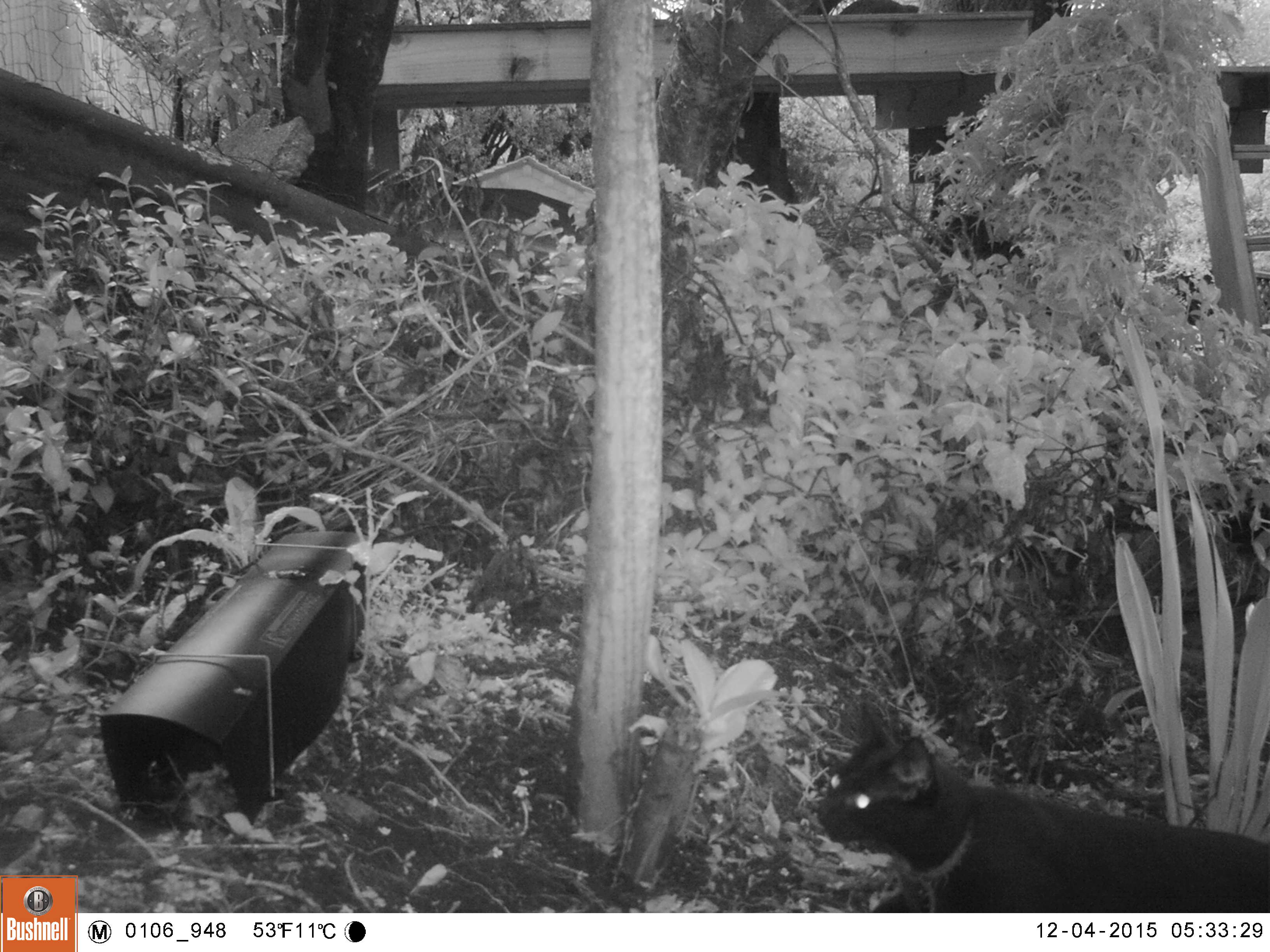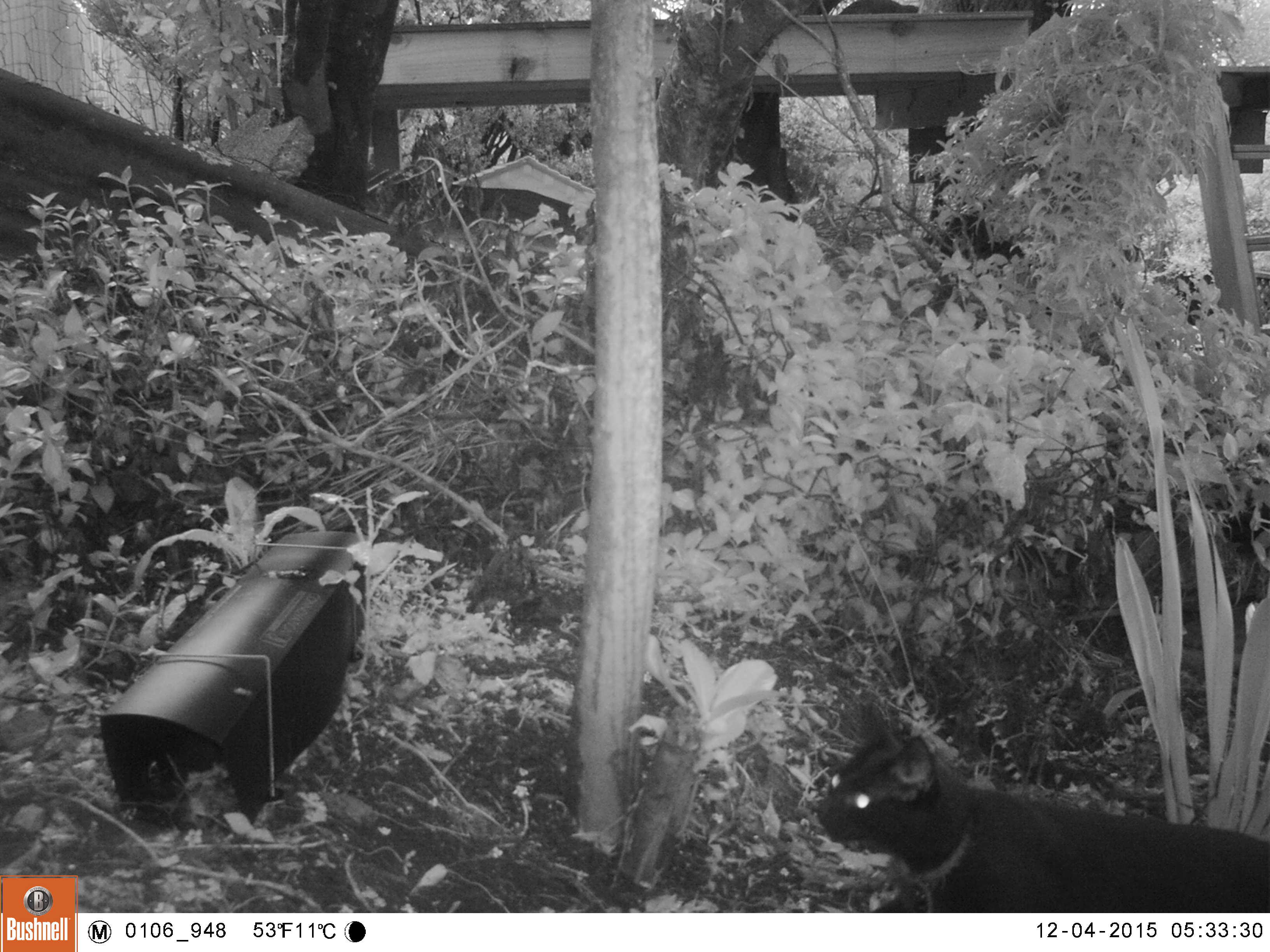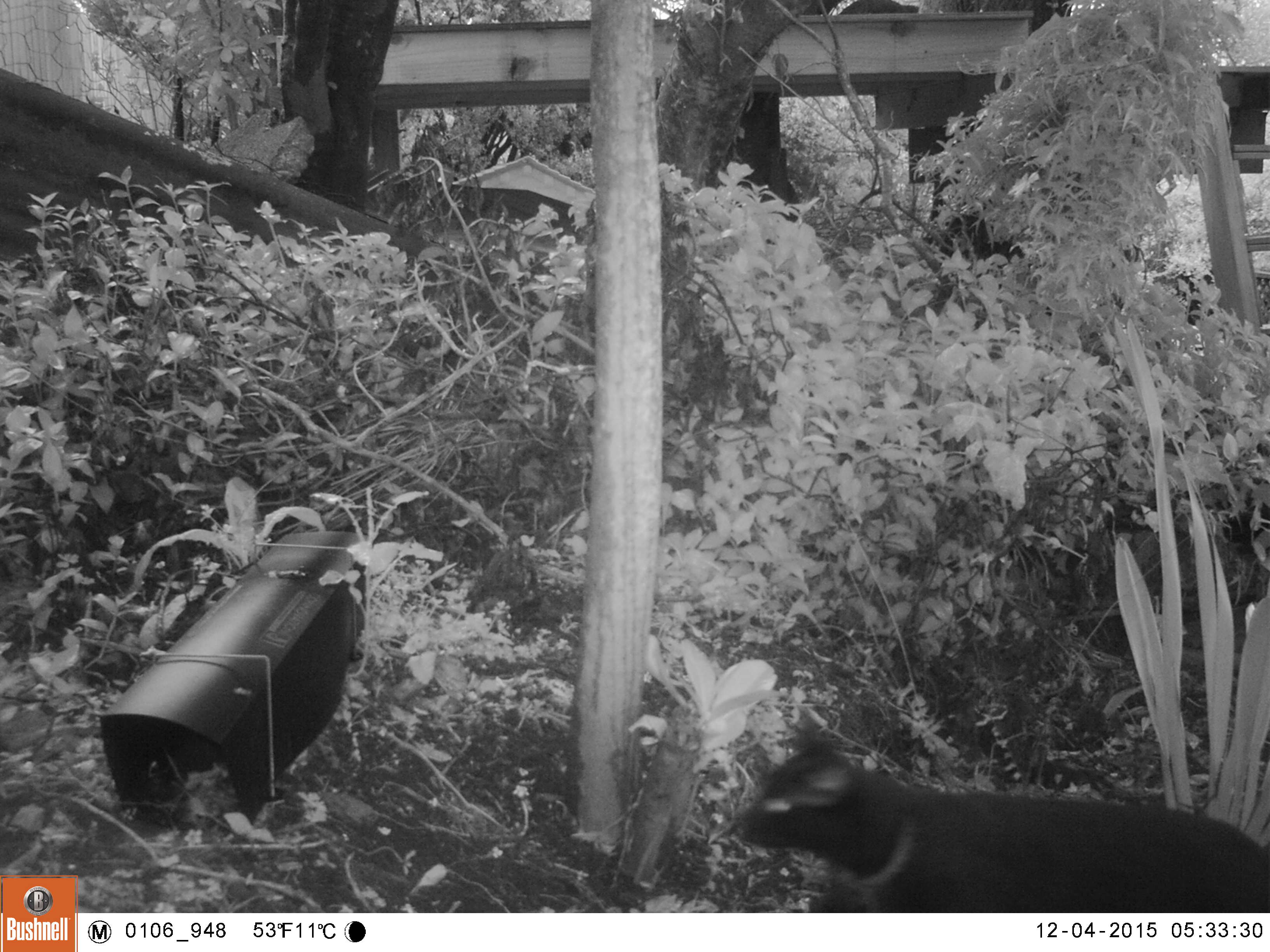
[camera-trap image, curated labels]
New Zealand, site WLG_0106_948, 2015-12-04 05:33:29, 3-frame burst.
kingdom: Animalia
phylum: Chordata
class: Mammalia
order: Carnivora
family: Felidae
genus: Felis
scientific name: Felis catus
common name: domestic cat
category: cat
Cat (domestic cat) (Felis catus).